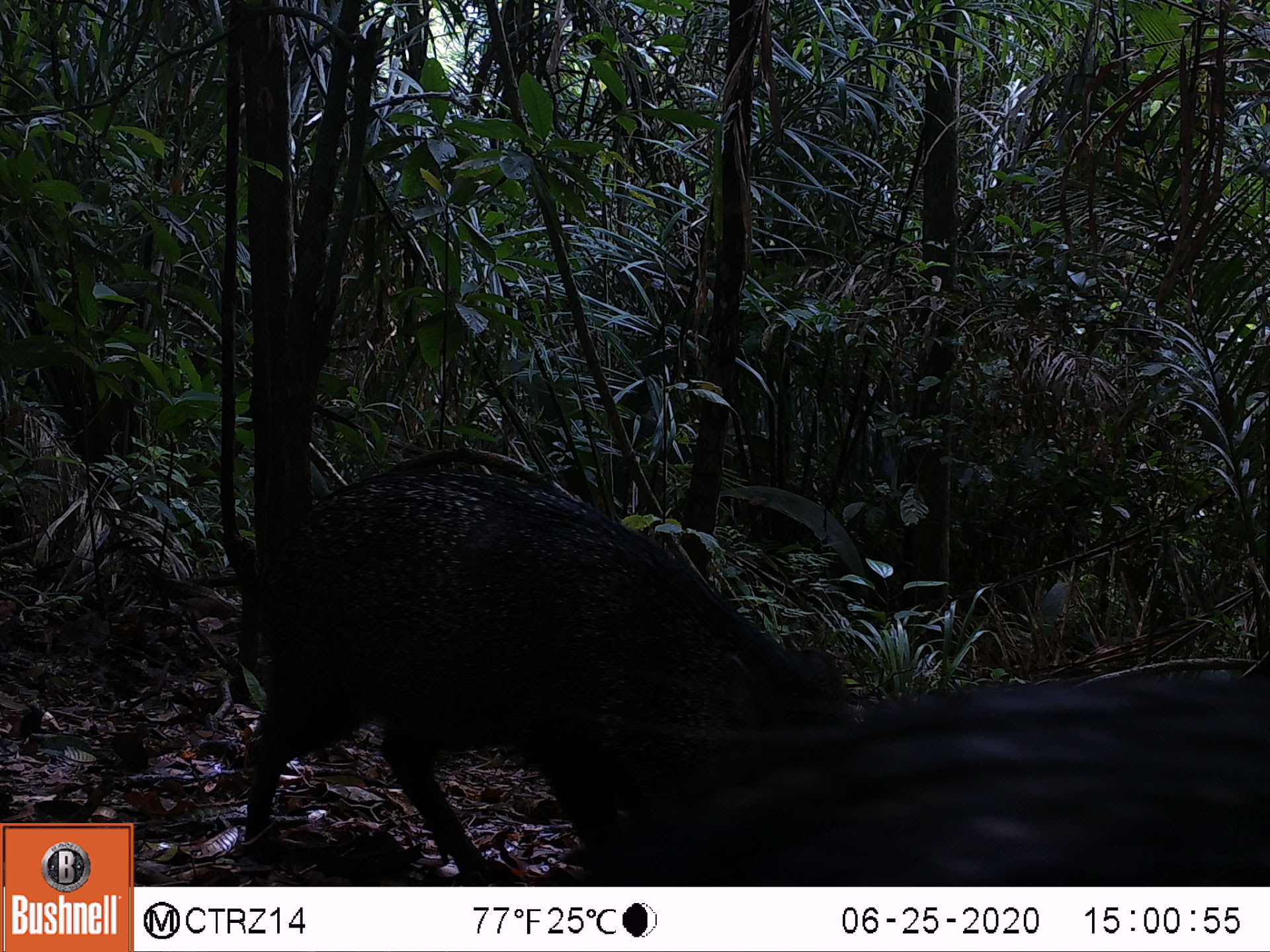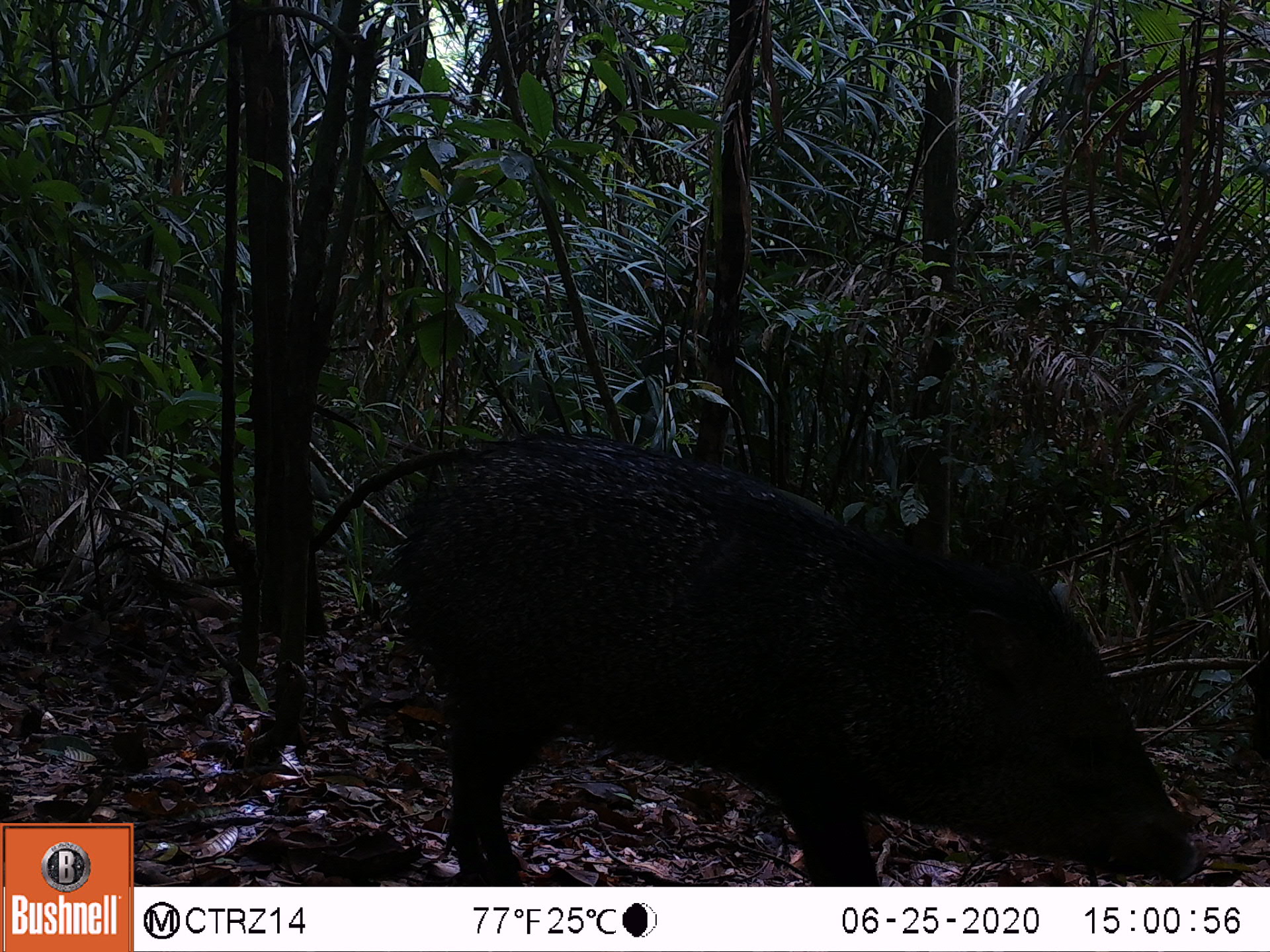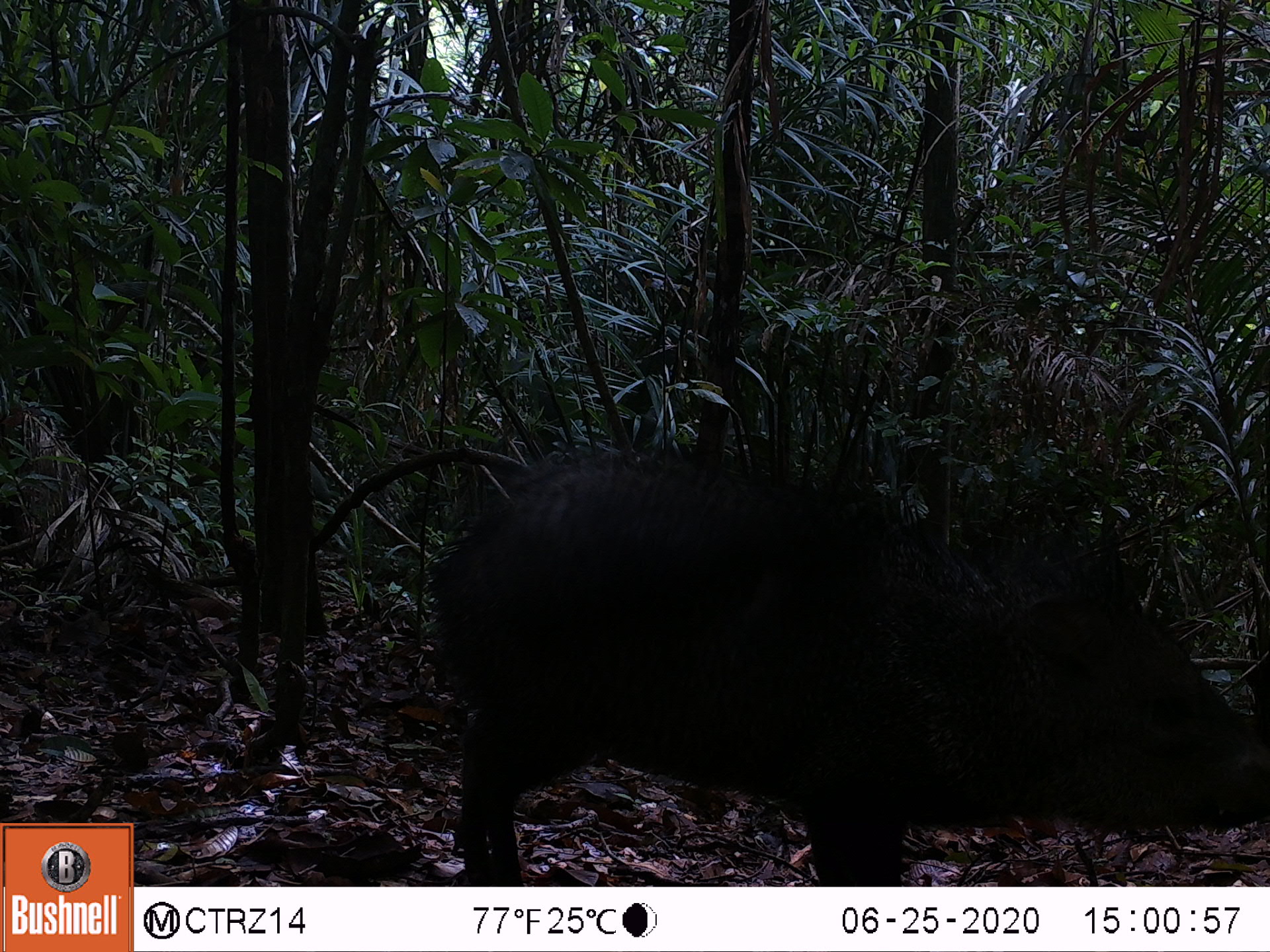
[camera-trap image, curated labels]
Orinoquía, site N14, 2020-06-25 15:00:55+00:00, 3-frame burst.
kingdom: Animalia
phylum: Chordata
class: Mammalia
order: Artiodactyla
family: Tayassuidae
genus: Pecari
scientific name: Pecari tajacu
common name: collared peccary